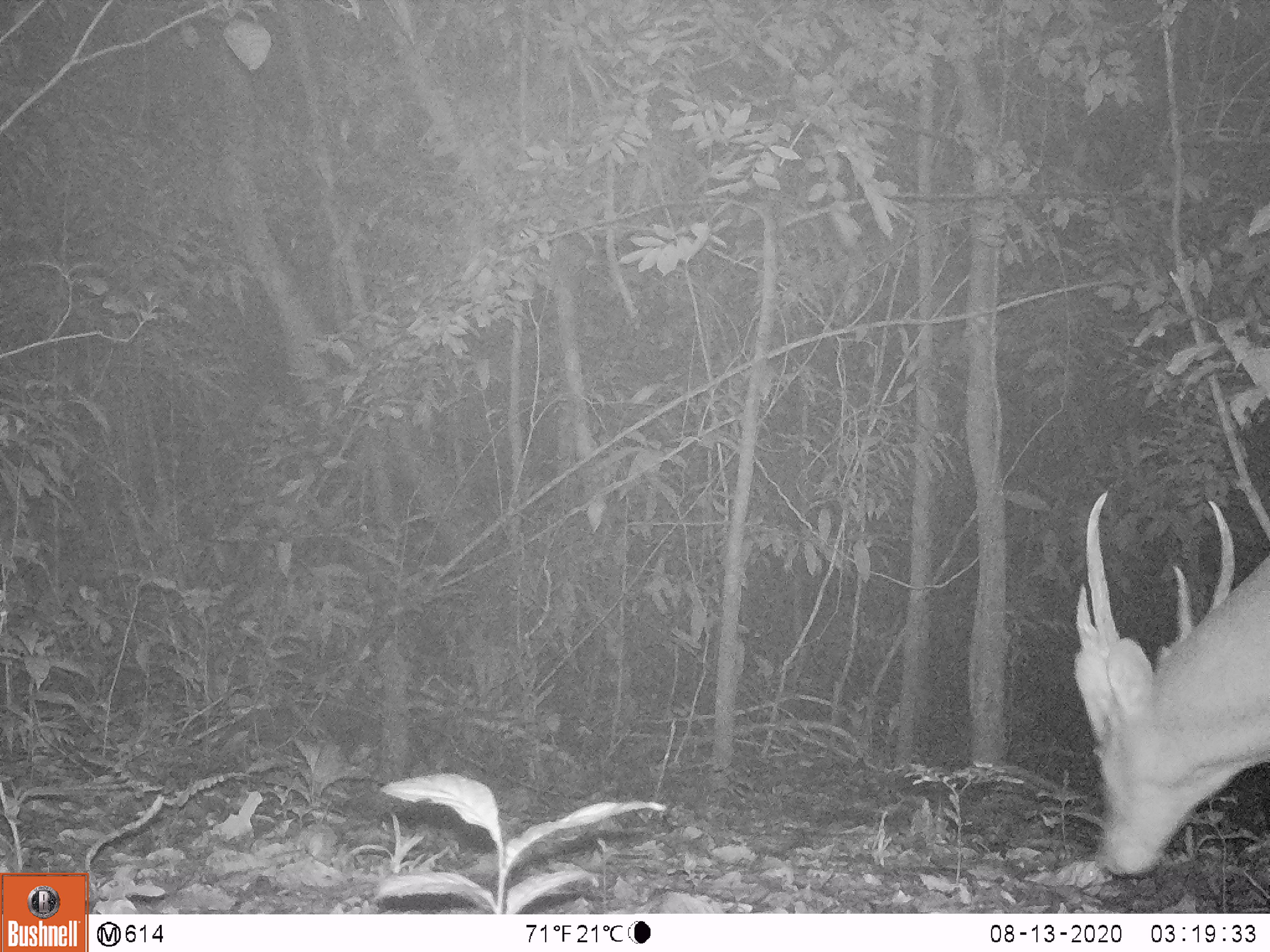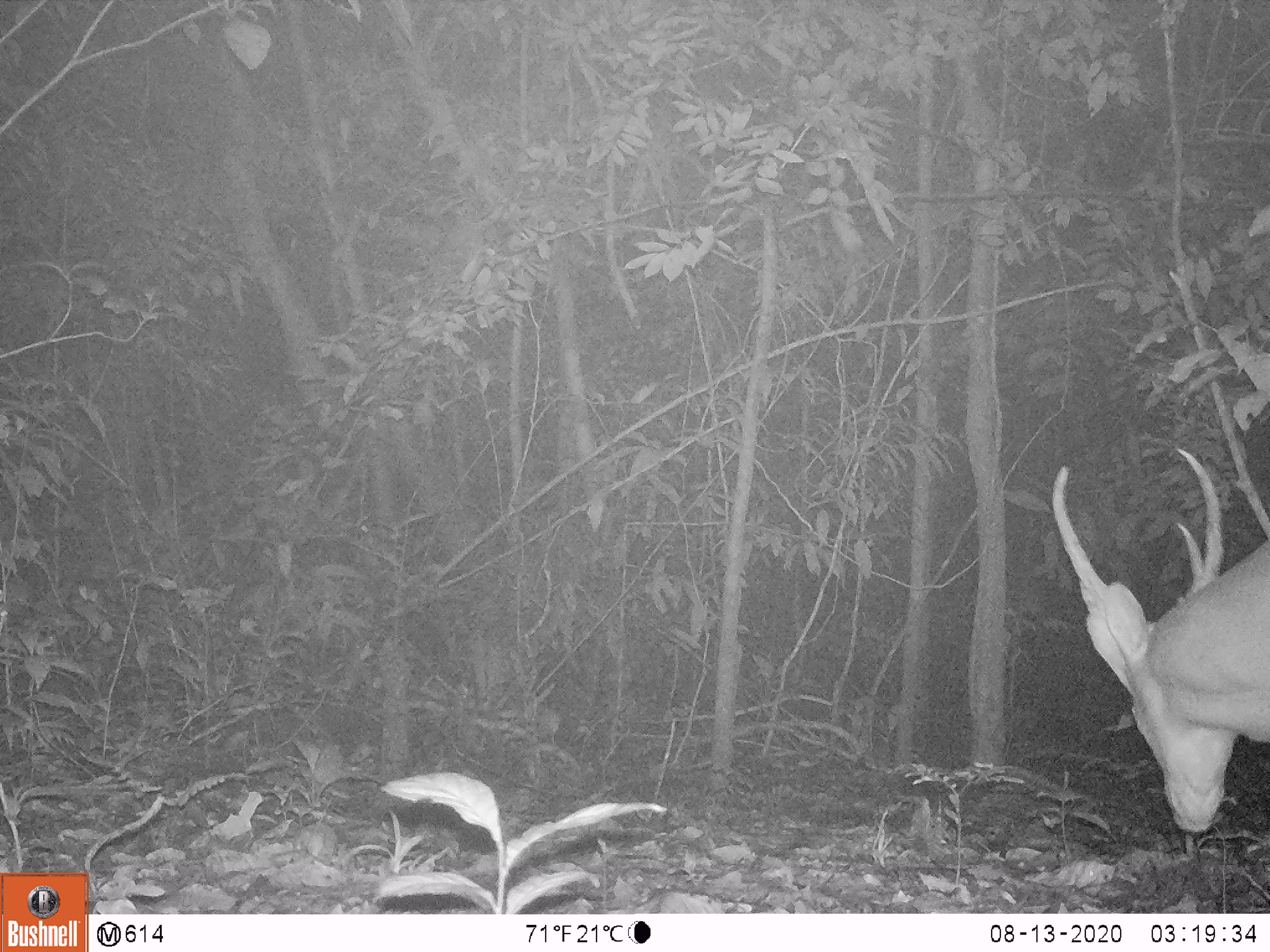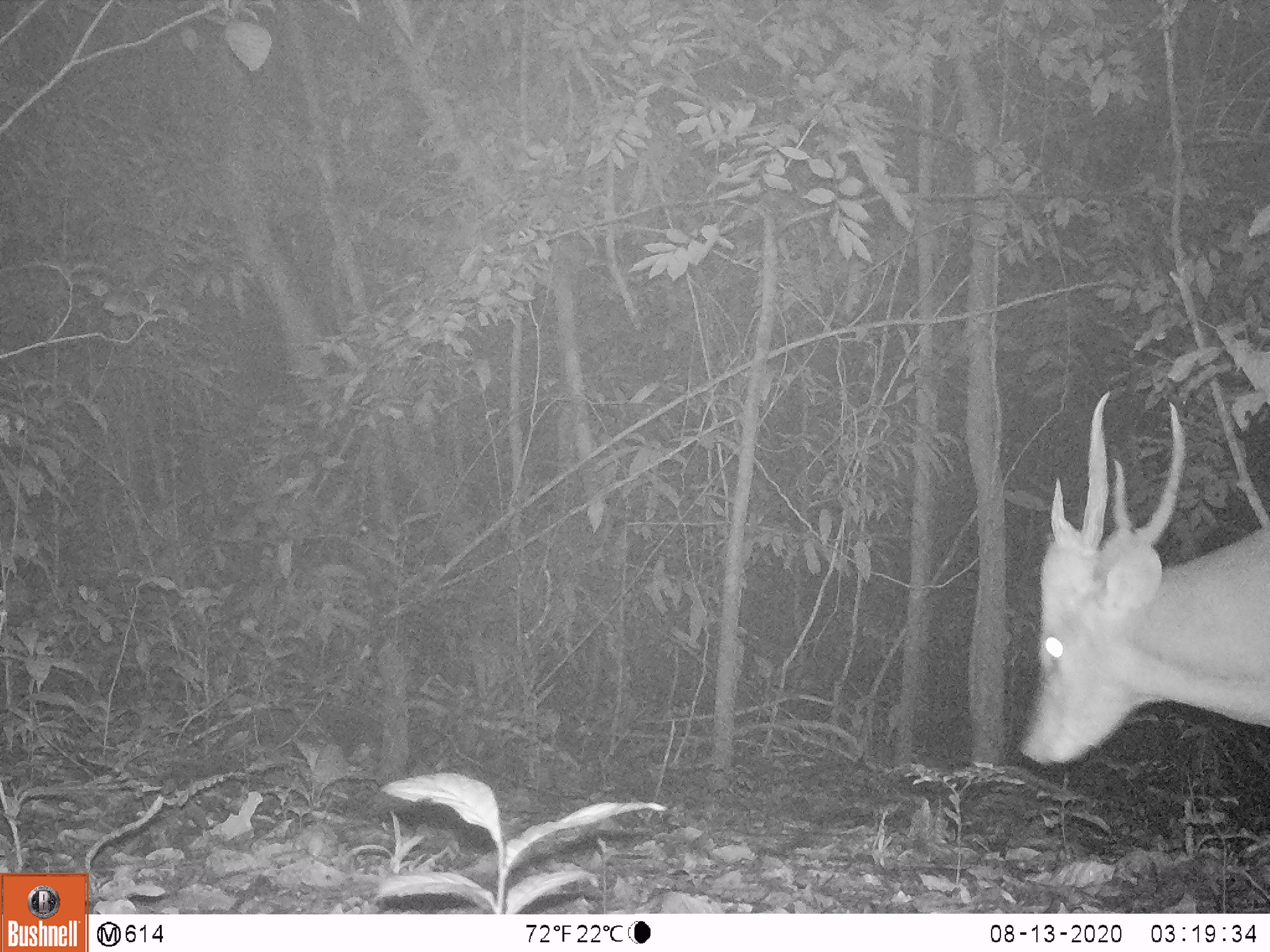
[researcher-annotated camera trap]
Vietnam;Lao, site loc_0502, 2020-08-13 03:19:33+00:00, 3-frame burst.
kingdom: Animalia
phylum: Chordata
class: Mammalia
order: Artiodactyla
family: Cervidae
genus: Muntiacus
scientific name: Muntiacus vuquangensis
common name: large-antlered muntjac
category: large antlered muntjac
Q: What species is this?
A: Large antlered muntjac (large-antlered muntjac) (Muntiacus vuquangensis).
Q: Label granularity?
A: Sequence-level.